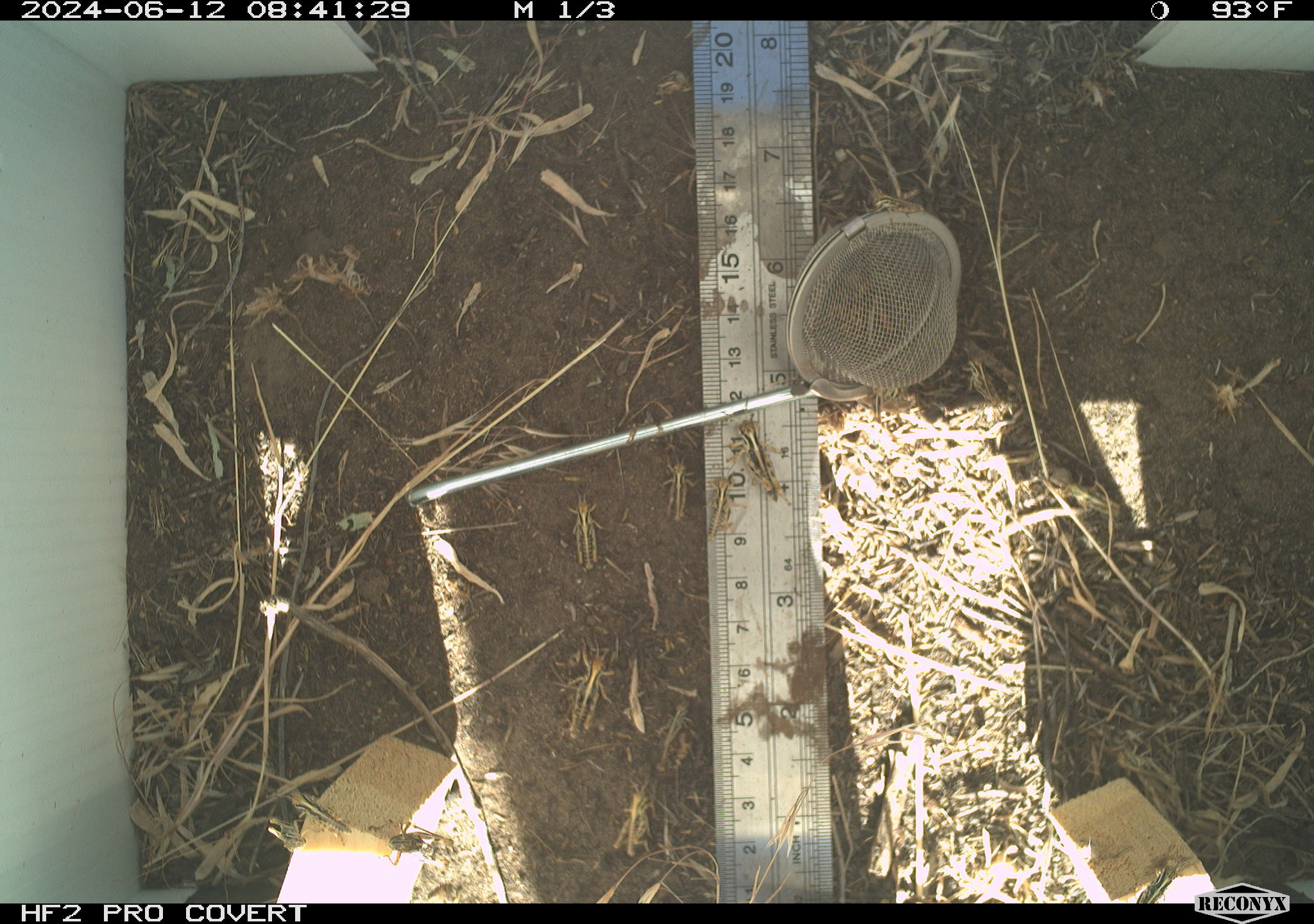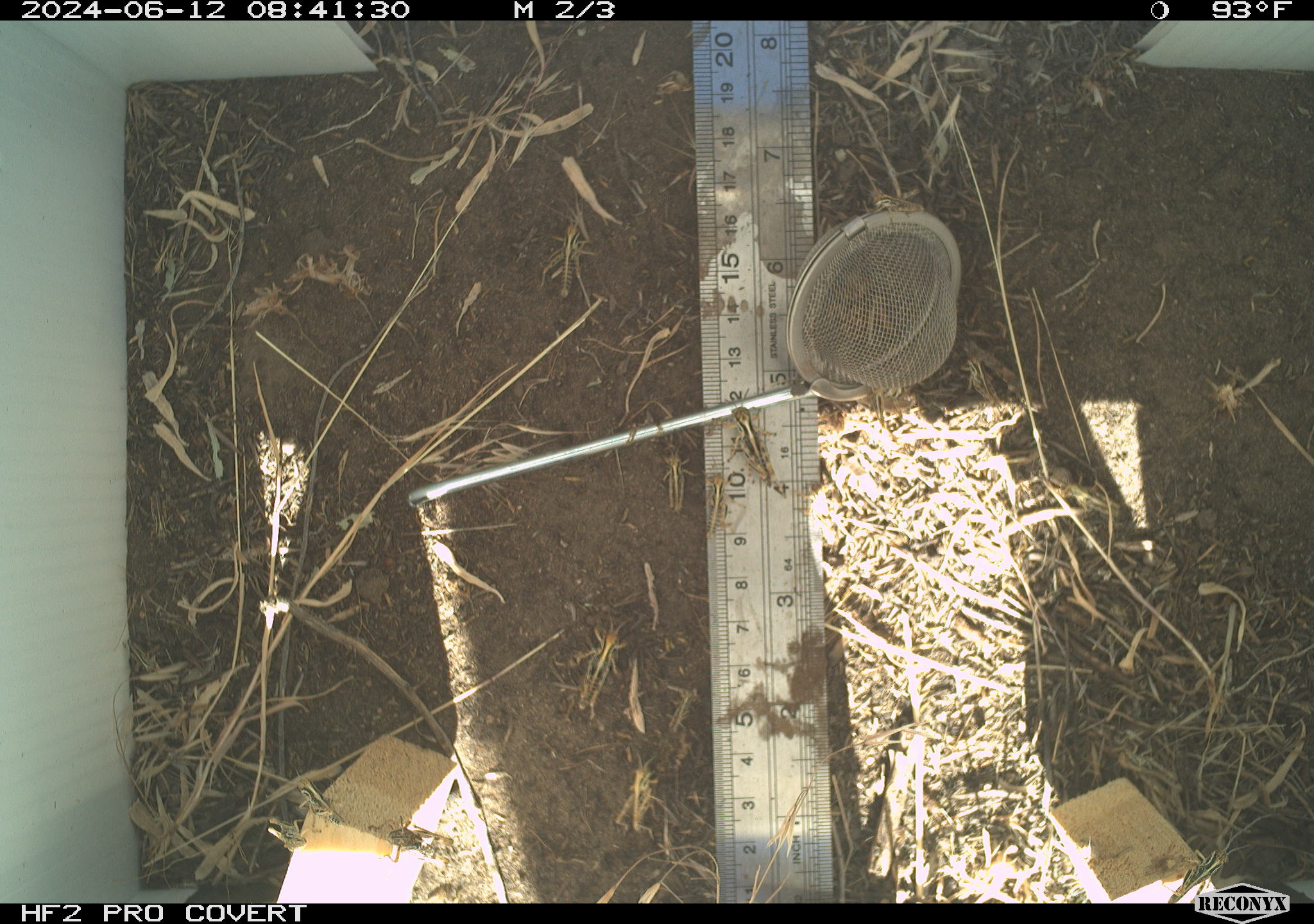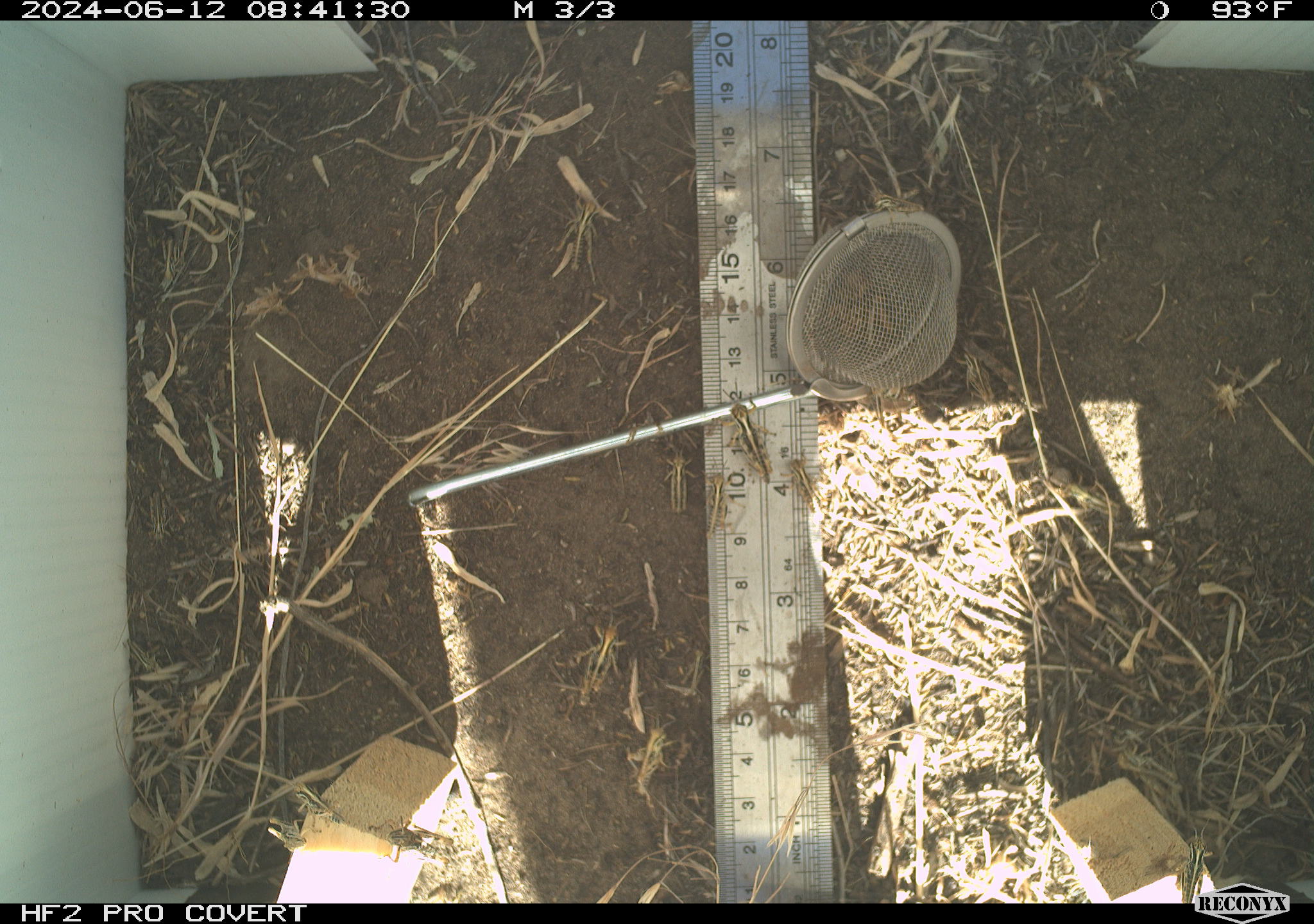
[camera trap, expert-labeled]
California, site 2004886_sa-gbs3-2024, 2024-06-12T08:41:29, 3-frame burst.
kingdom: Animalia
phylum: Arthropoda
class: Insecta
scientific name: Insecta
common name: insect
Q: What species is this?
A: Insect (Insecta).